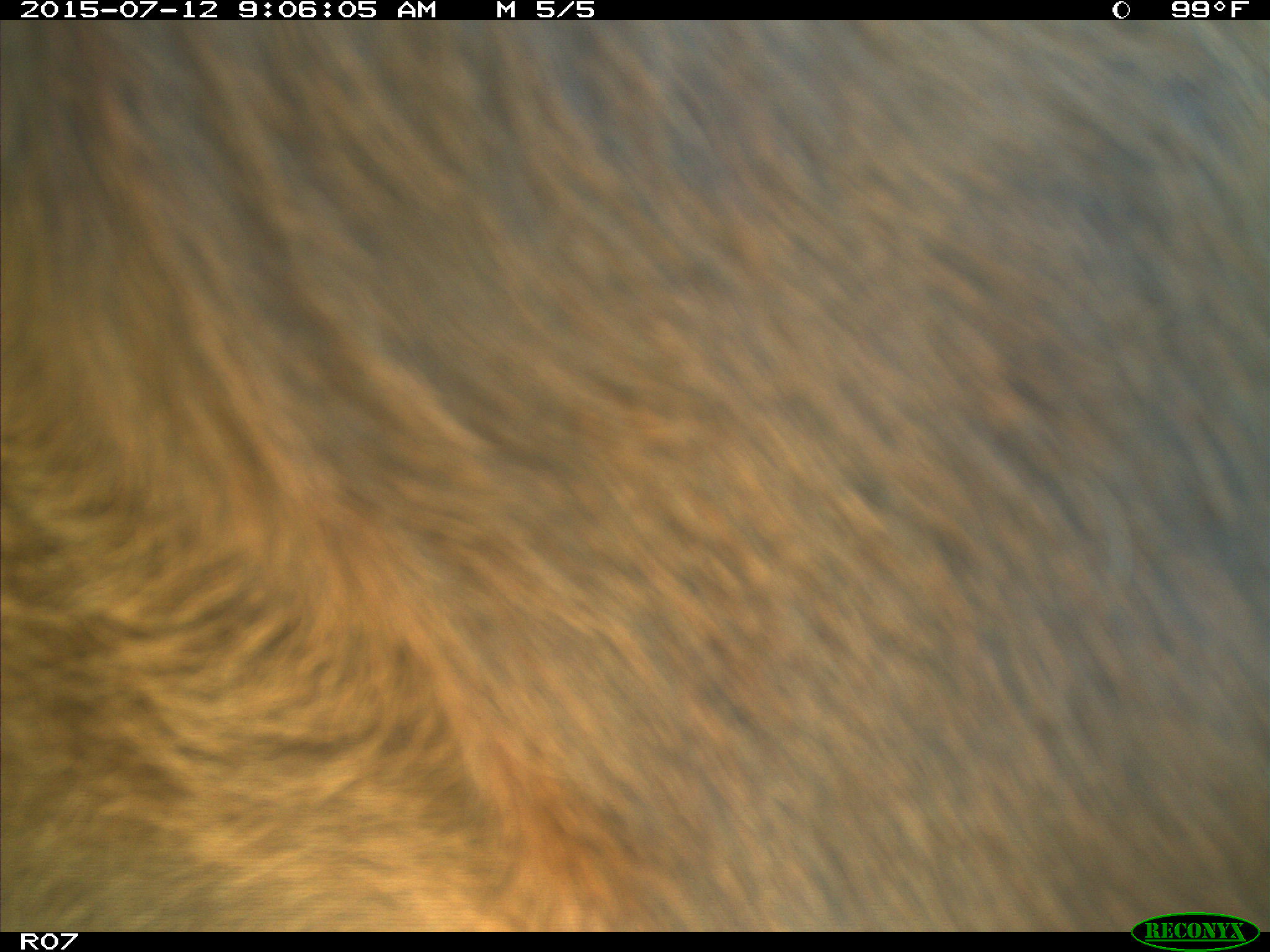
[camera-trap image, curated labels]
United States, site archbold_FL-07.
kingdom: Animalia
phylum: Chordata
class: Mammalia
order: Artiodactyla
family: Bovidae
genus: Bos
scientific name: Bos taurus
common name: domestic cow